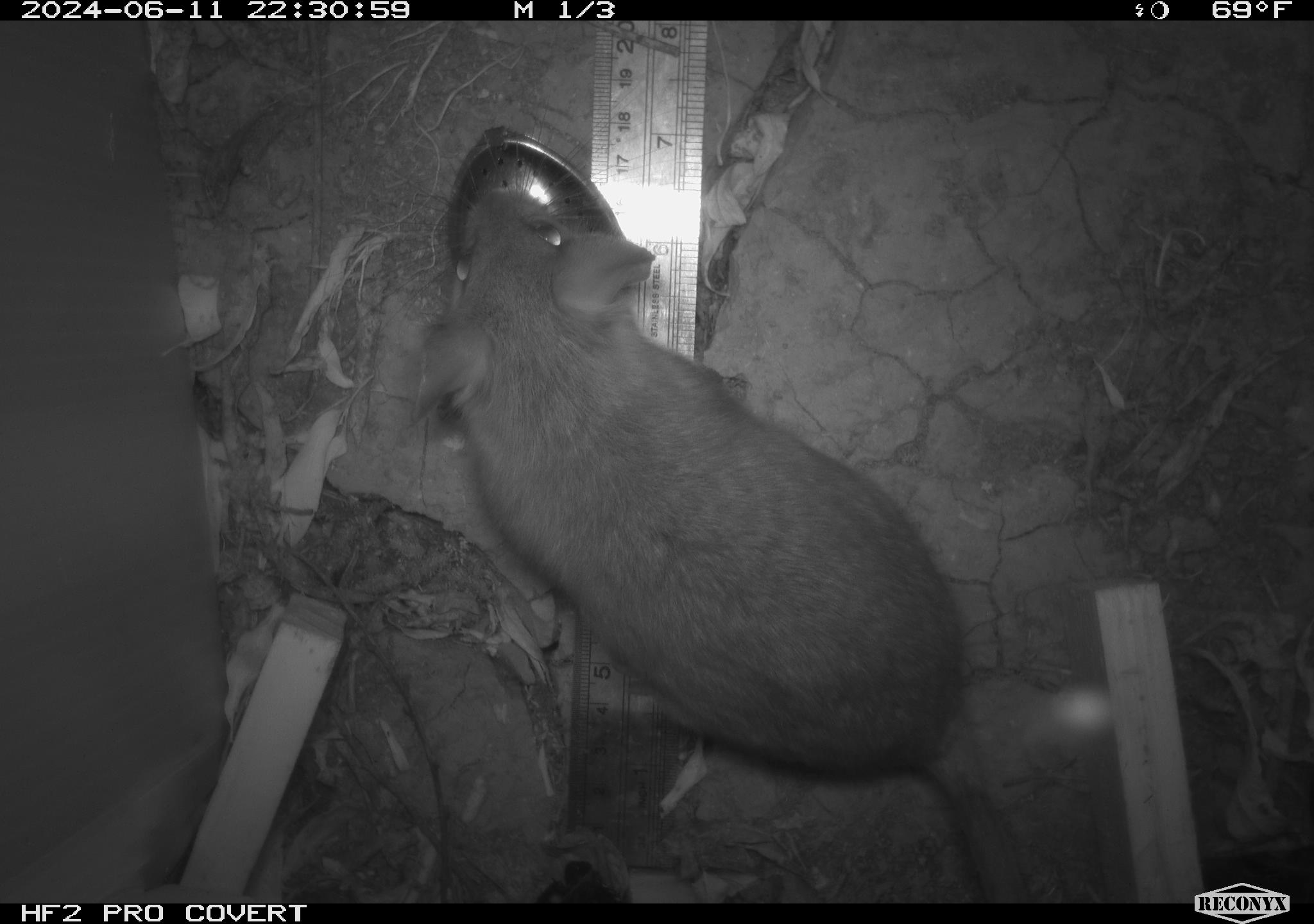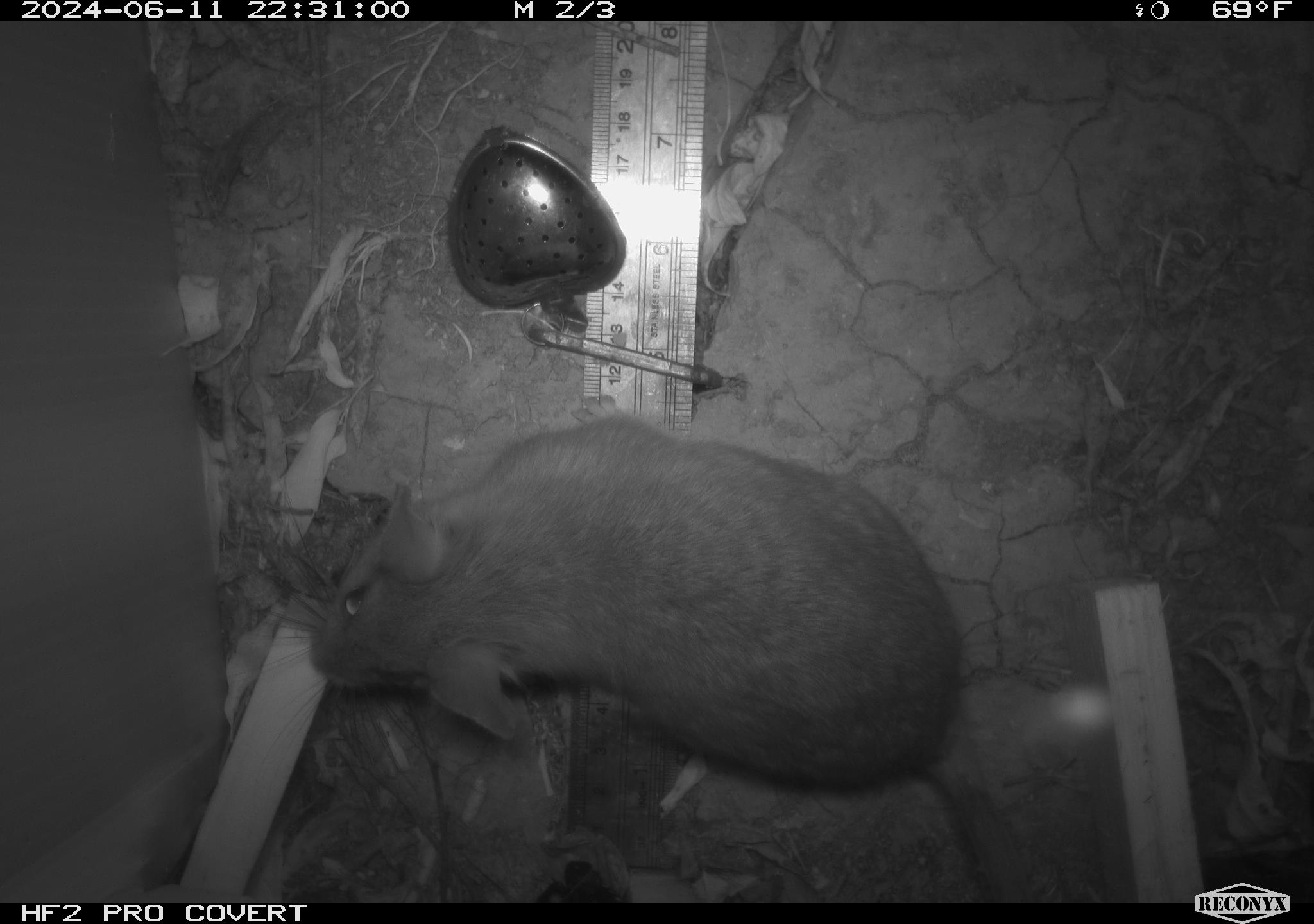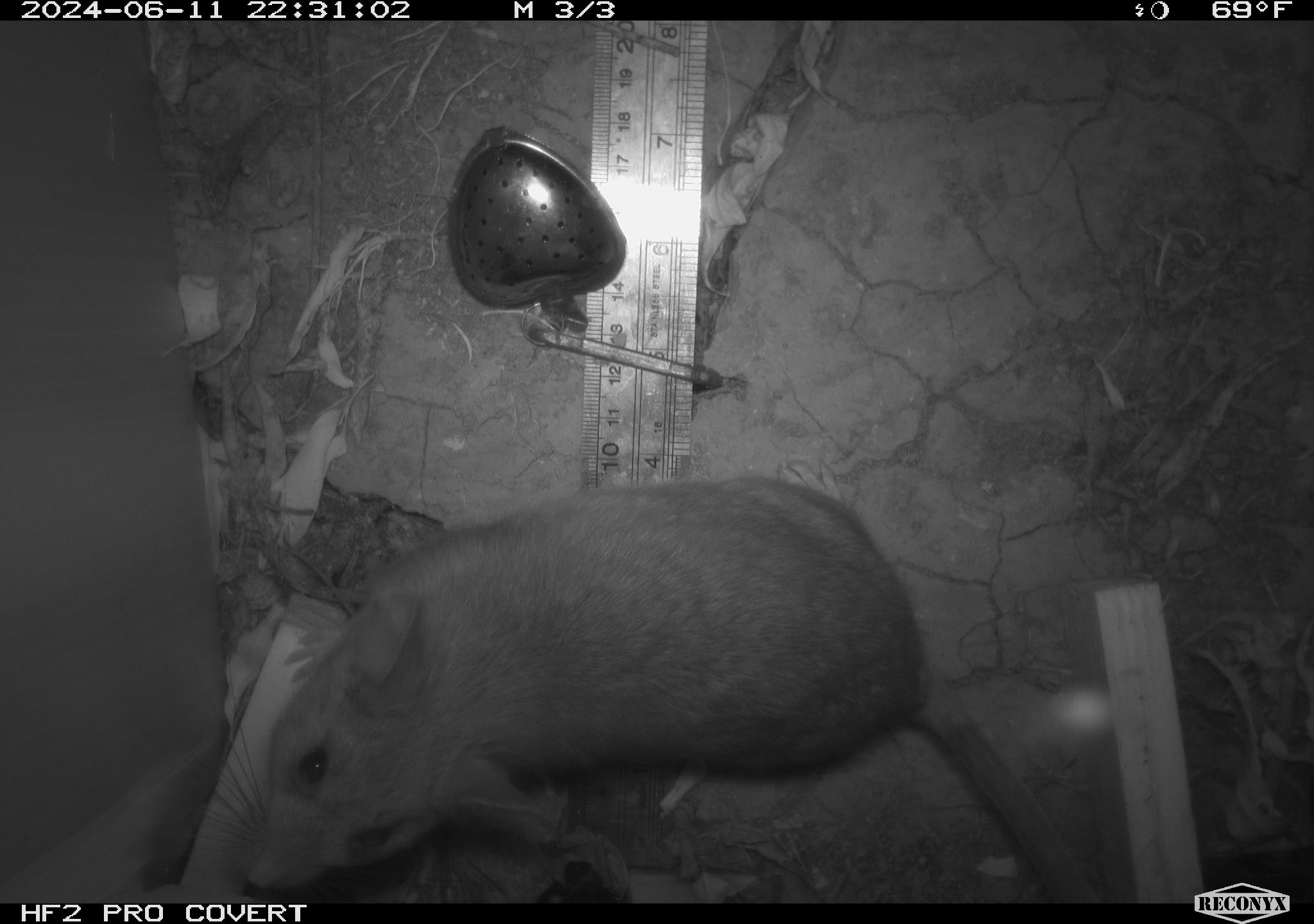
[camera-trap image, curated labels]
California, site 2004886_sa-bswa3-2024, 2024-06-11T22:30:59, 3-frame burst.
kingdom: Animalia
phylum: Chordata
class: Mammalia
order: Rodentia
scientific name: Rodentia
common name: woodrat or rat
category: woodrat or rat species